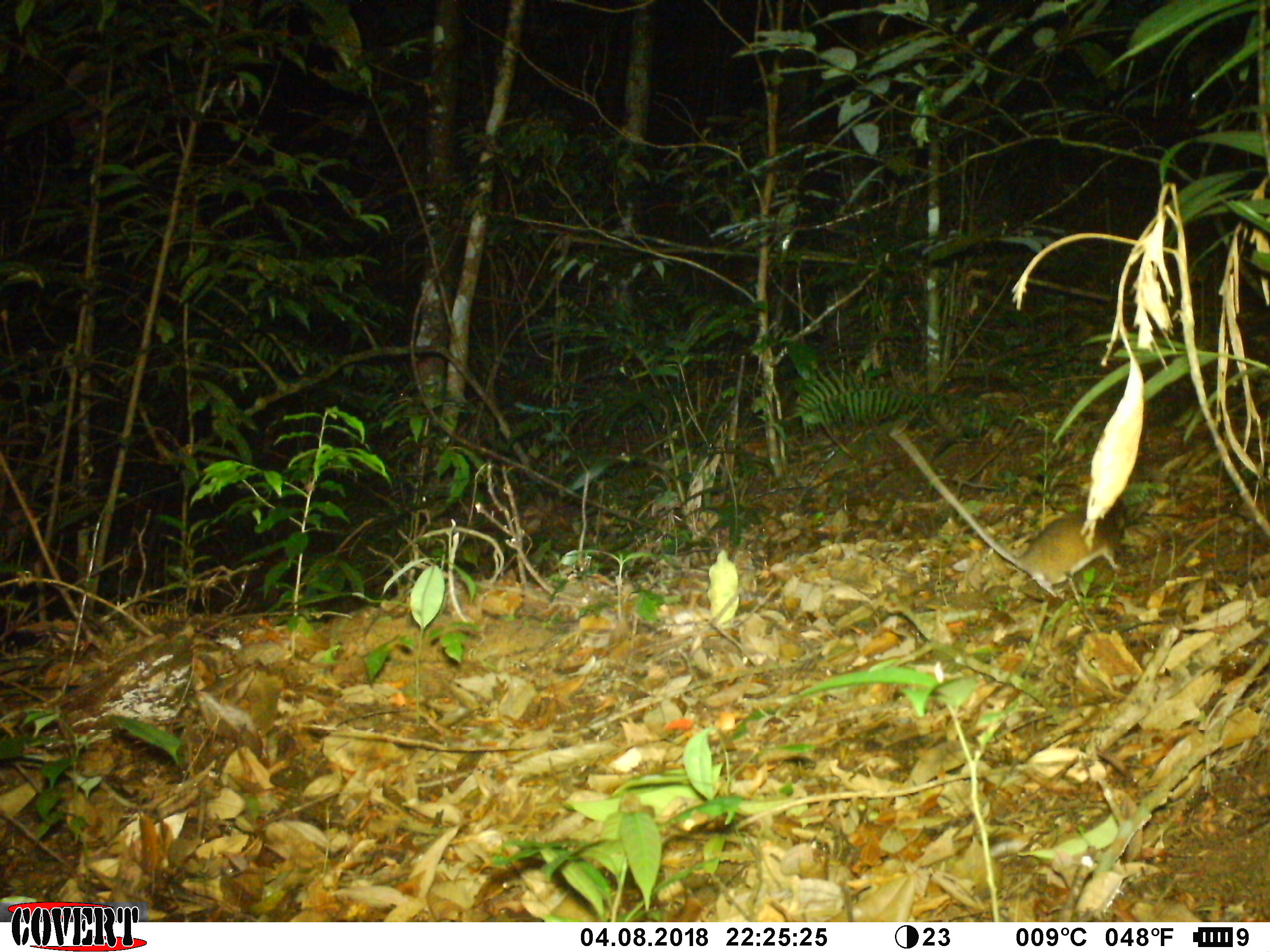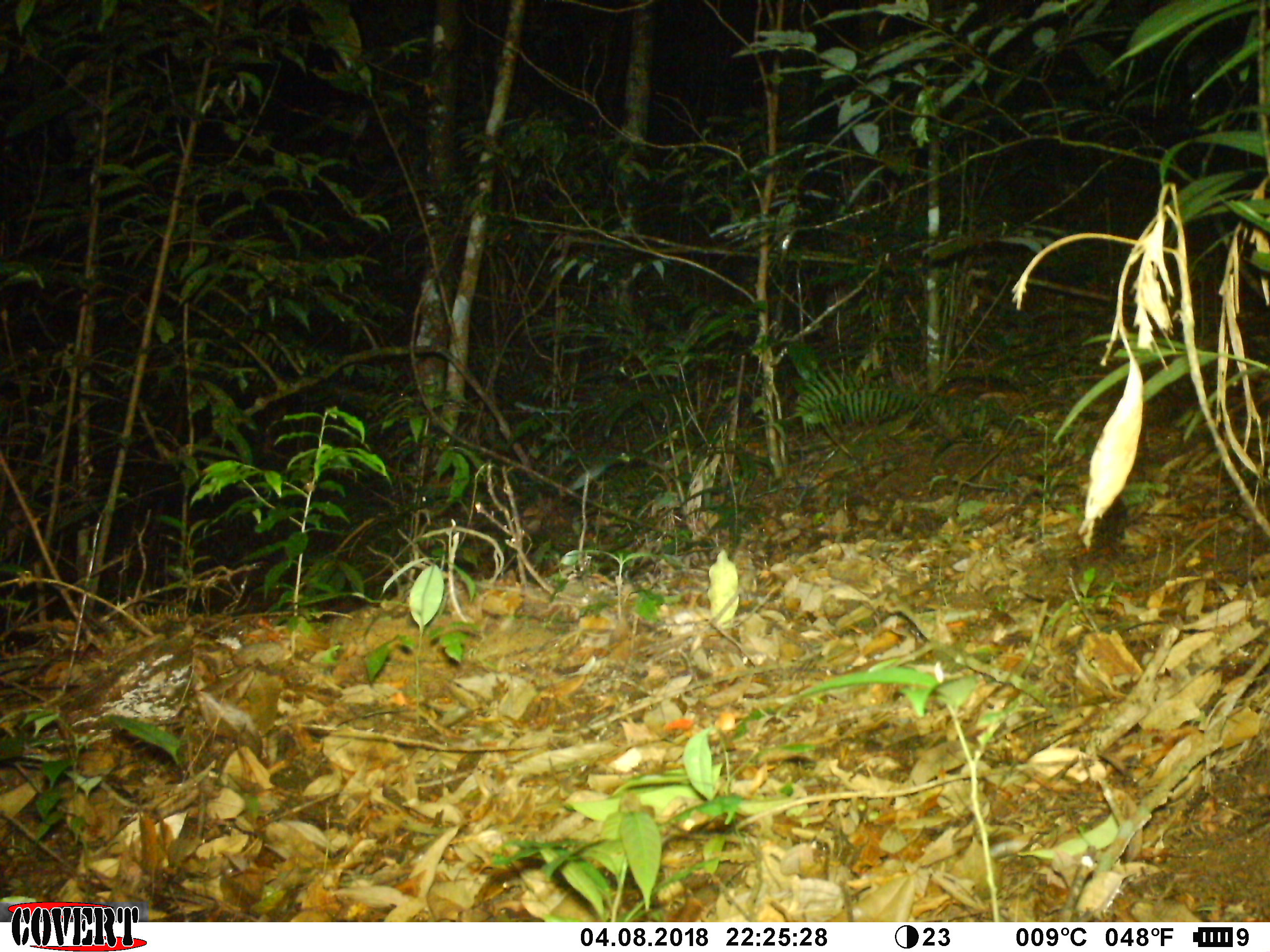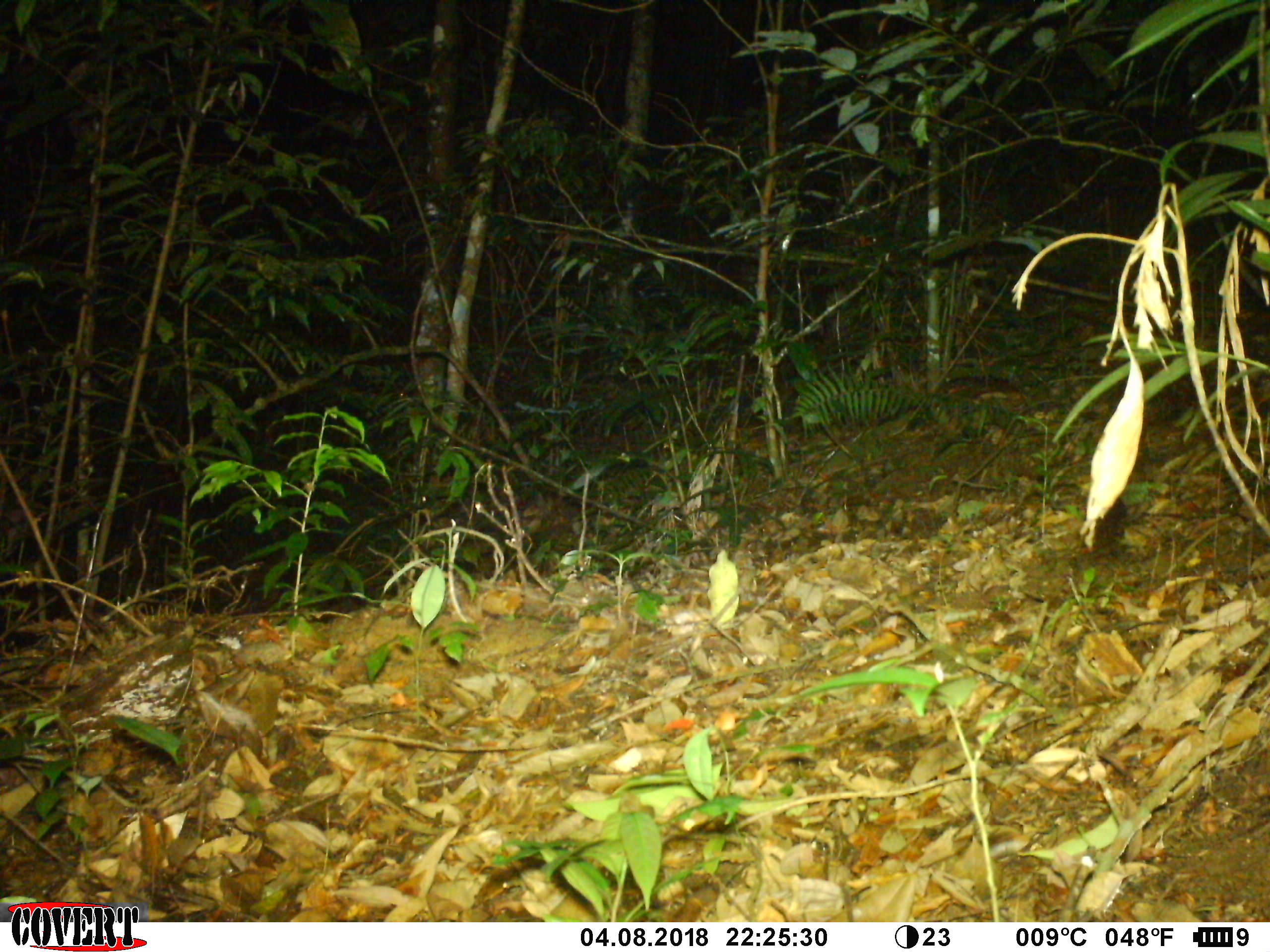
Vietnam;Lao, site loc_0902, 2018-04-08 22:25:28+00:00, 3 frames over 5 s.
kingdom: Animalia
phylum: Chordata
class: Mammalia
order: Rodentia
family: Muridae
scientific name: Muridae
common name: old-world mice and rats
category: unidentified murid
Unidentified murid (old-world mice and rats) (Muridae). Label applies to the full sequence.